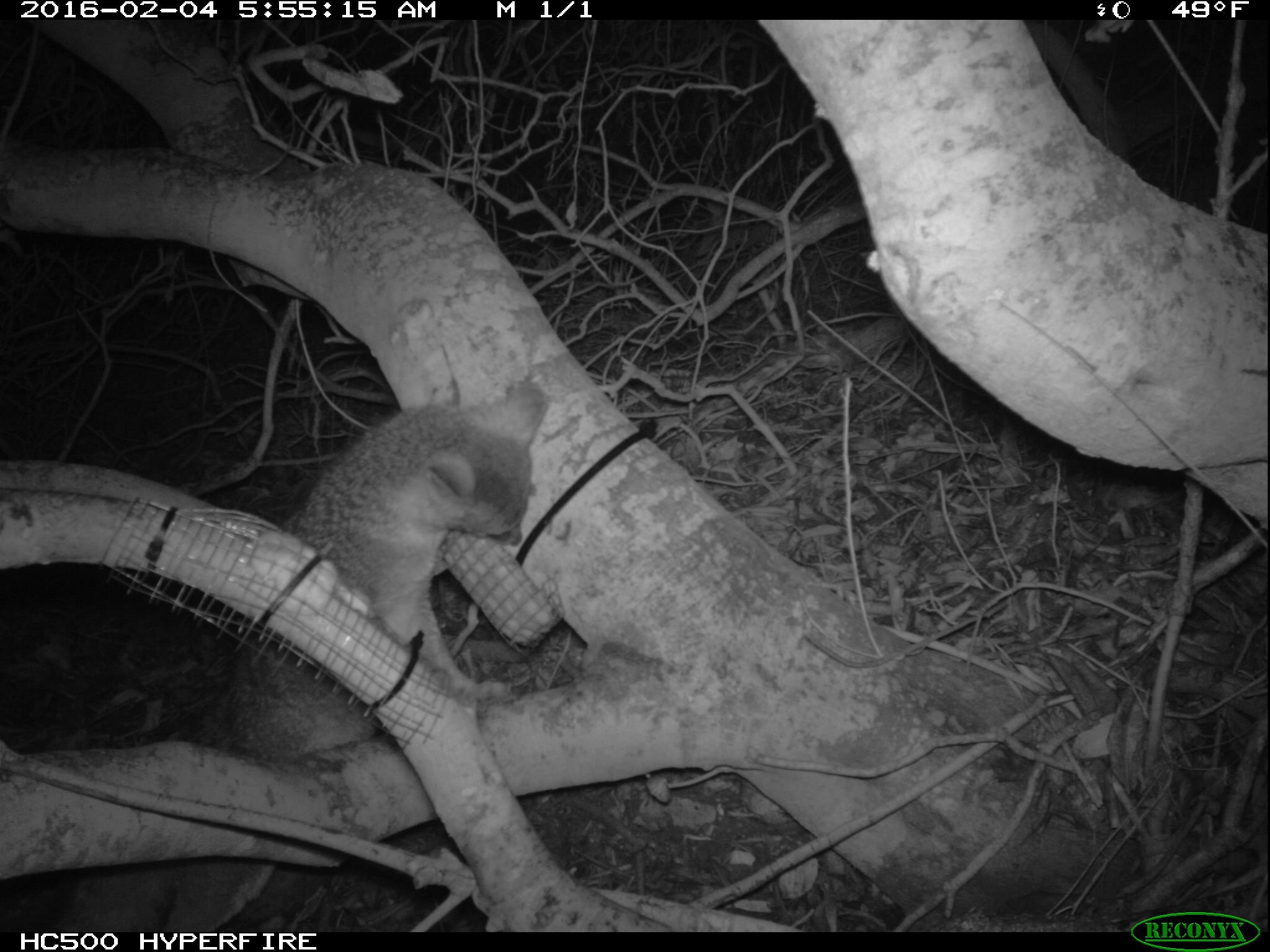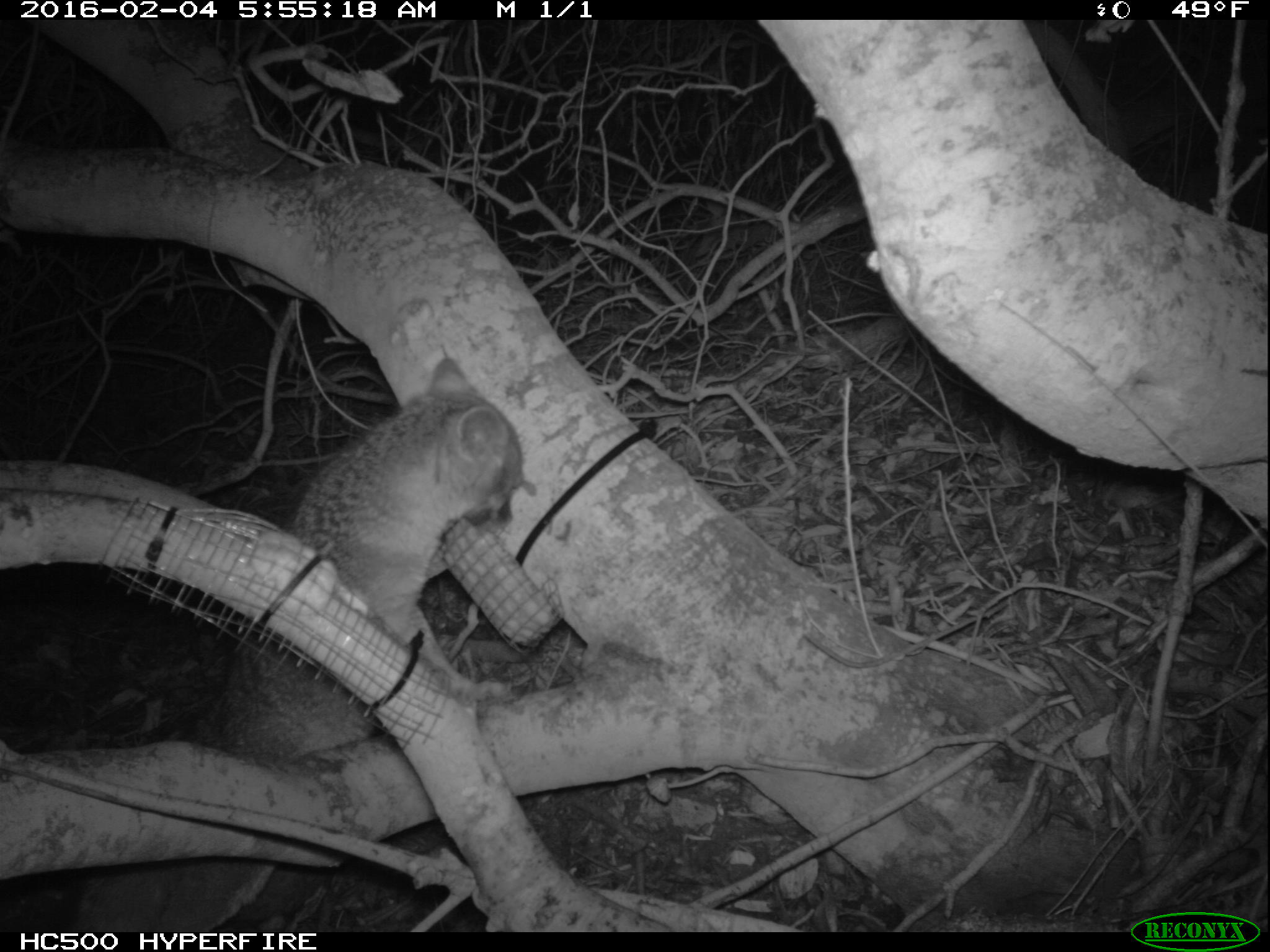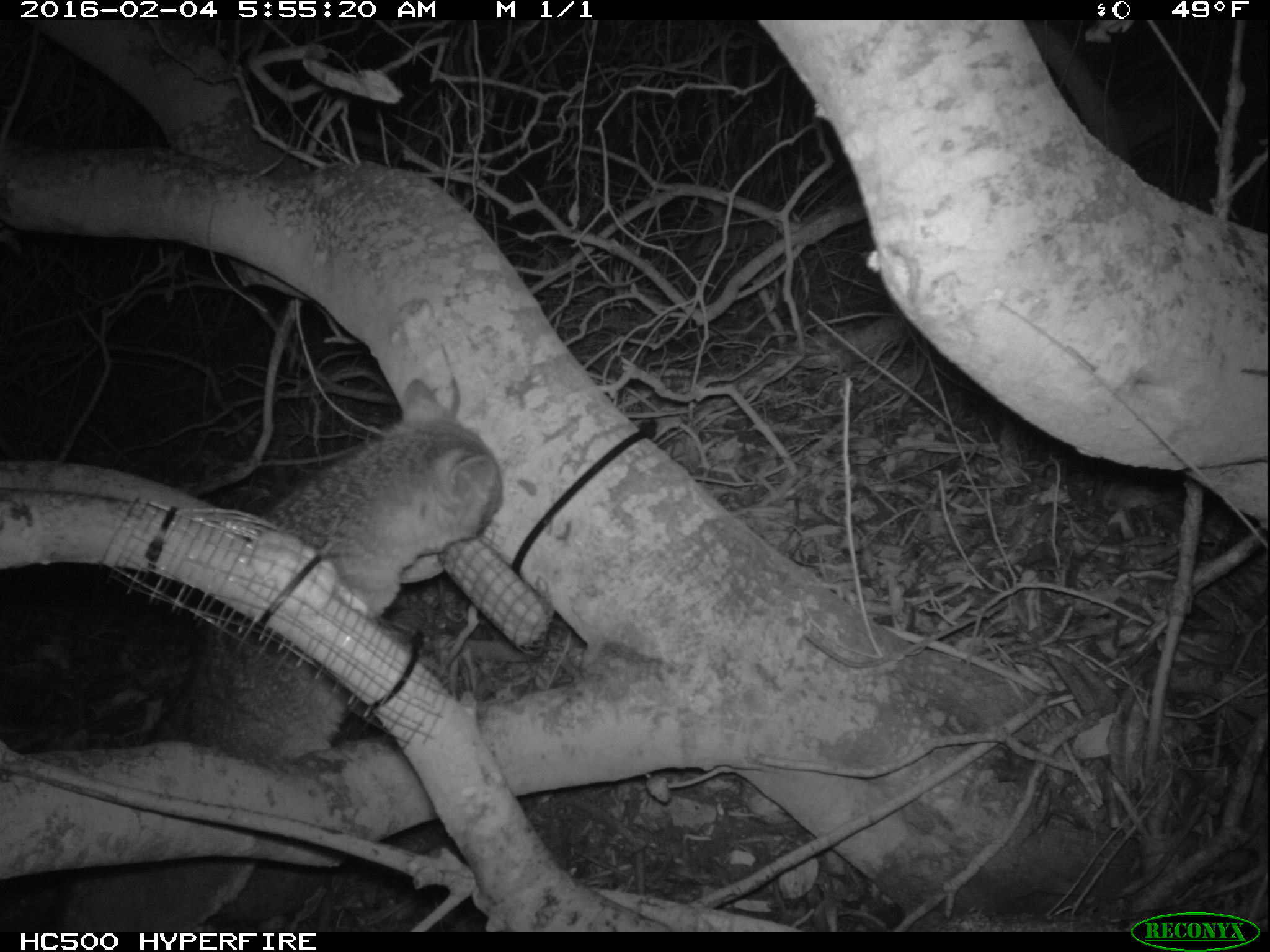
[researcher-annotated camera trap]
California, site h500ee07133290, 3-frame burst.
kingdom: Animalia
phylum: Chordata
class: Mammalia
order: Carnivora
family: Canidae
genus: Urocyon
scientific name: Urocyon littoralis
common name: island fox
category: fox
Fox (island fox) (Urocyon littoralis).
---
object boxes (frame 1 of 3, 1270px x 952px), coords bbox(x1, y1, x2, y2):
fox: bbox(60, 385, 551, 934)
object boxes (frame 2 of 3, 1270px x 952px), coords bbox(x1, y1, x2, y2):
fox: bbox(69, 346, 530, 933)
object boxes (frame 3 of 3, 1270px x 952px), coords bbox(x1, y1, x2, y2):
fox: bbox(0, 379, 502, 933)